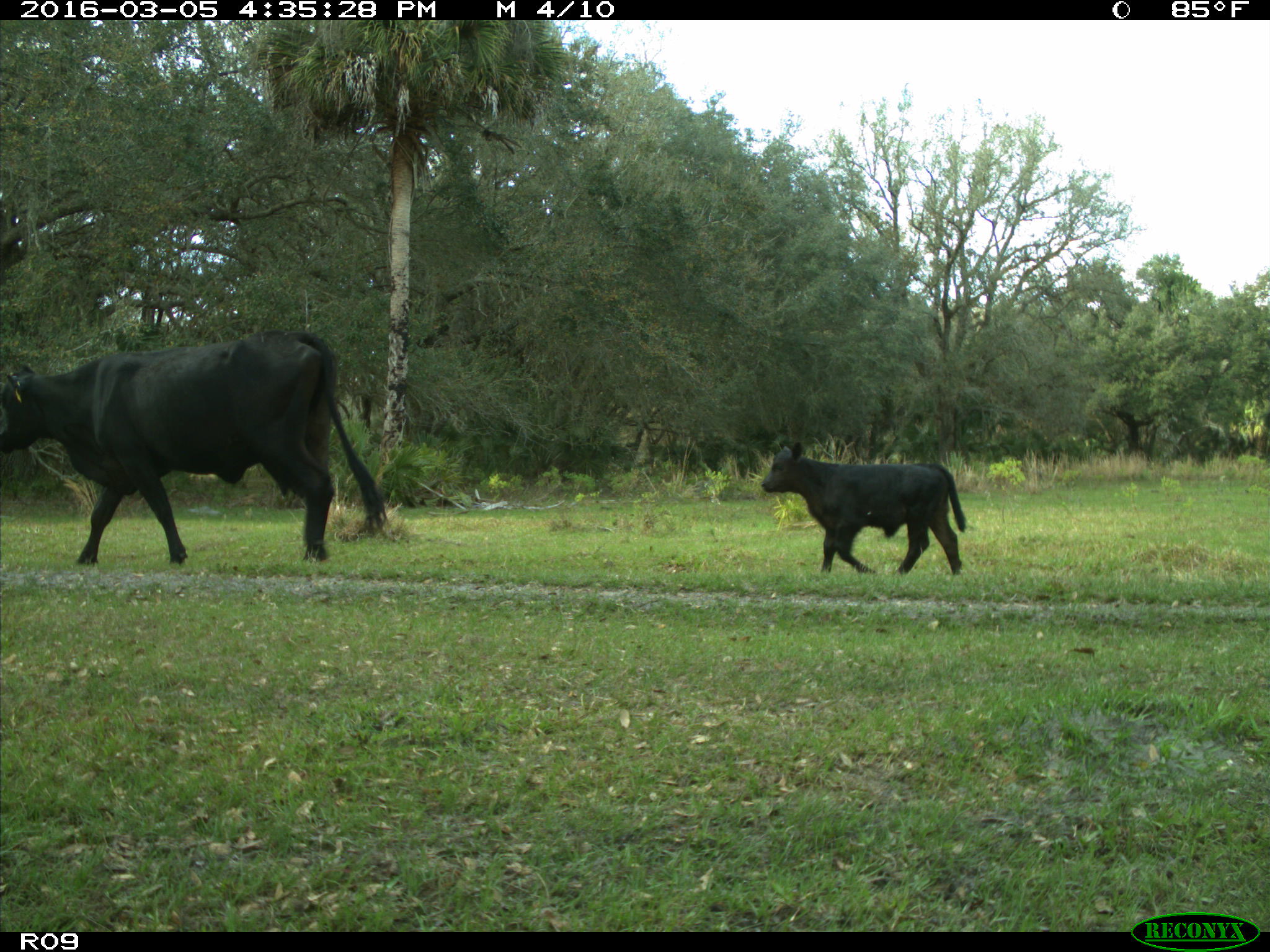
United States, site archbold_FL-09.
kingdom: Animalia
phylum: Chordata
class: Mammalia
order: Artiodactyla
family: Bovidae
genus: Bos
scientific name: Bos taurus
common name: domestic cow